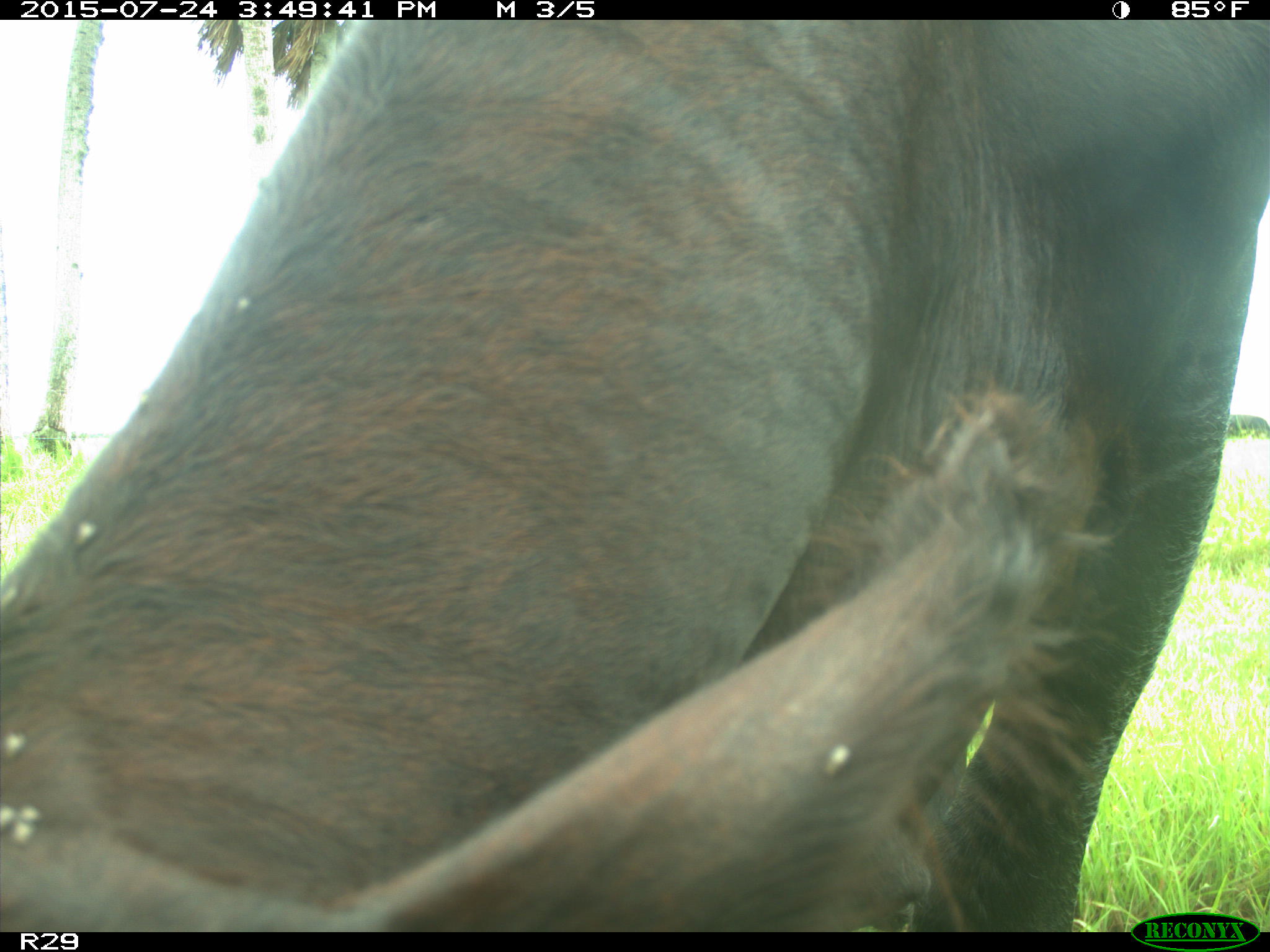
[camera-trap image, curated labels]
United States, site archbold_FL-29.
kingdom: Animalia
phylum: Chordata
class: Mammalia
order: Artiodactyla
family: Bovidae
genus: Bos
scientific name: Bos taurus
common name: domestic cow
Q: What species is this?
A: Bos taurus (domestic cow).